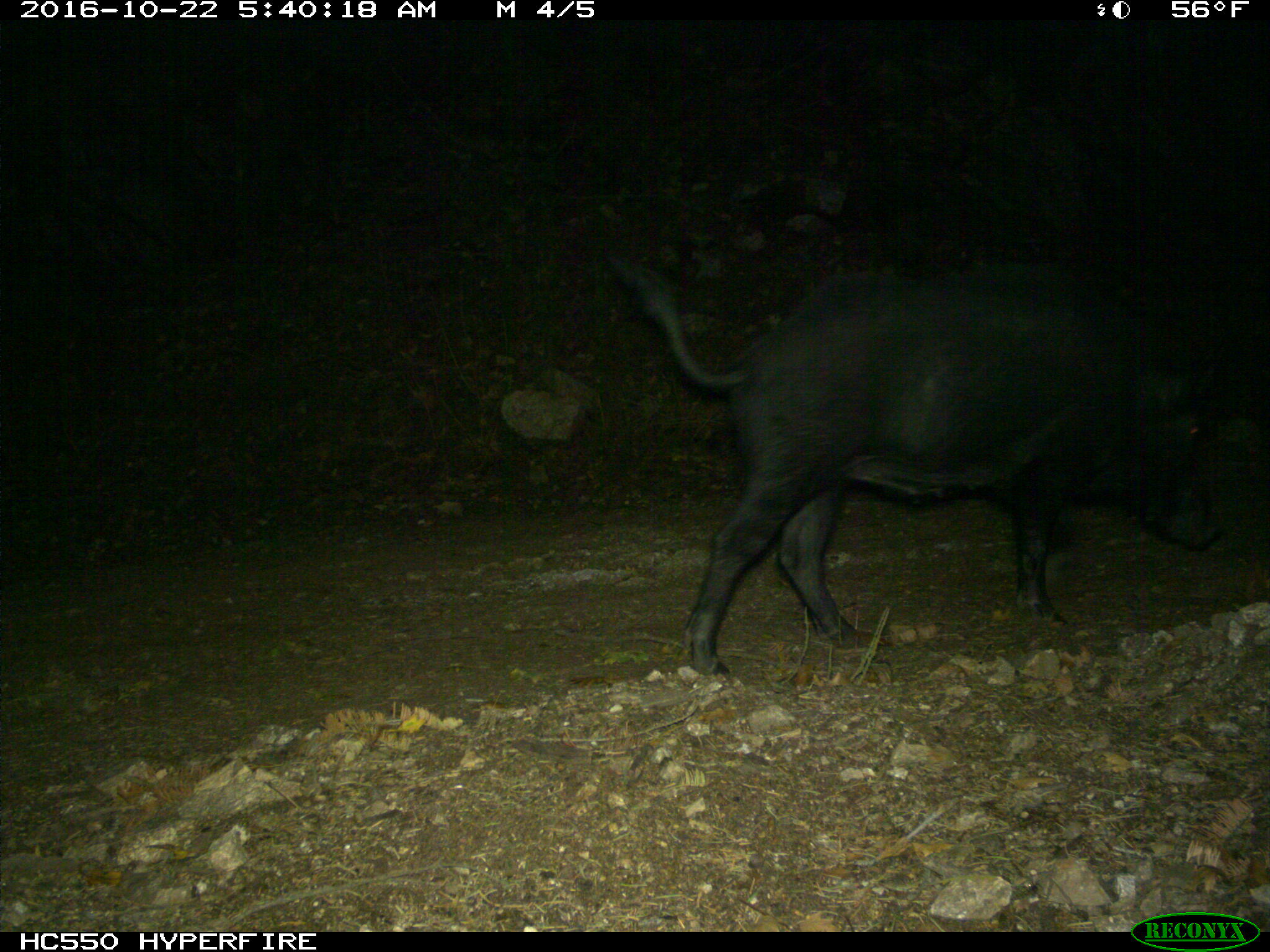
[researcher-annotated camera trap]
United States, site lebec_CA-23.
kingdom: Animalia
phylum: Chordata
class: Mammalia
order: Artiodactyla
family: Suidae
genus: Sus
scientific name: Sus scrofa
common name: wild boar